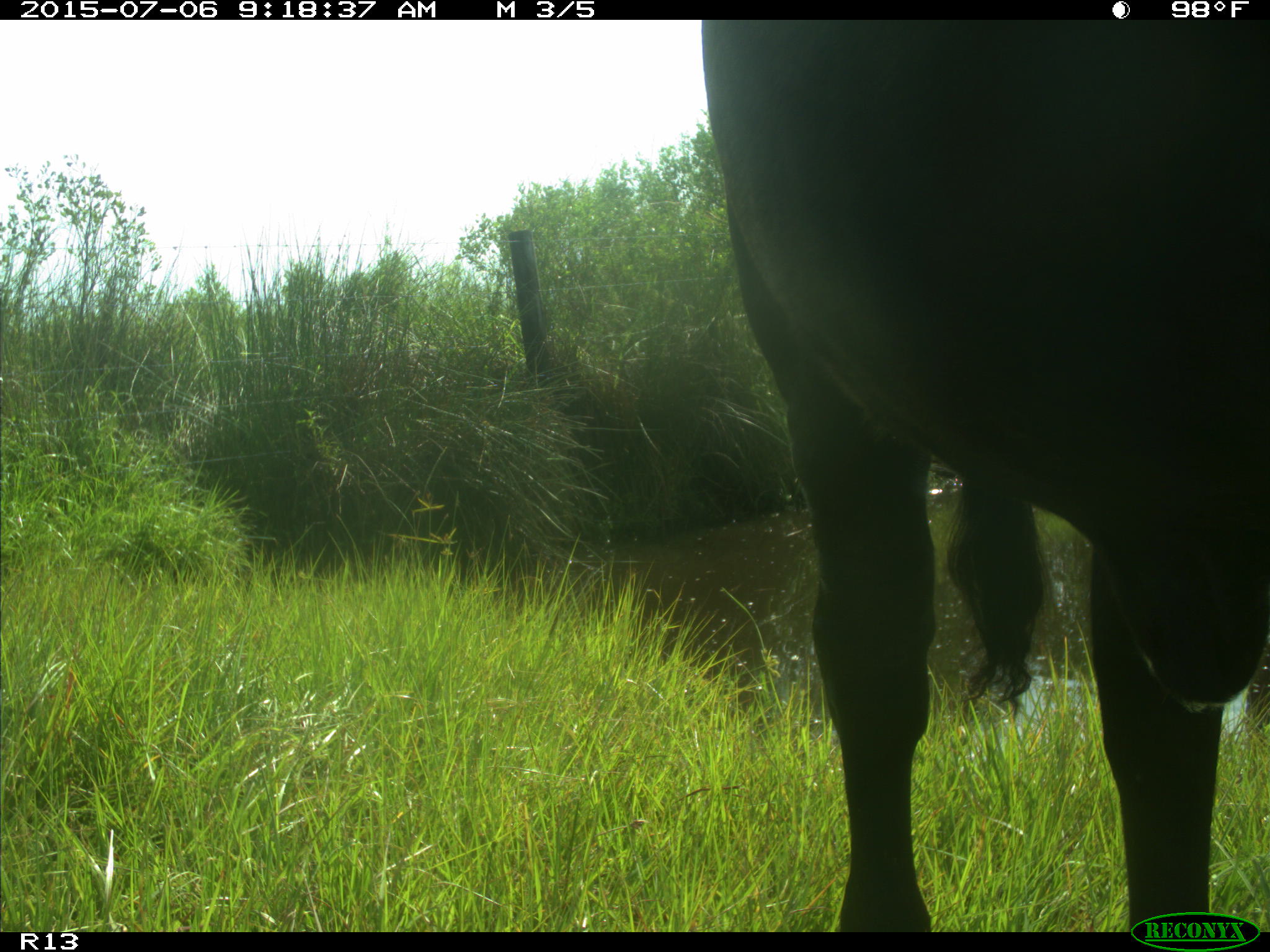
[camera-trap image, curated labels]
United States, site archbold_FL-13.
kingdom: Animalia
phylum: Chordata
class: Mammalia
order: Artiodactyla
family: Bovidae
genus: Bos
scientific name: Bos taurus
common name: domestic cow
Bos taurus (domestic cow).